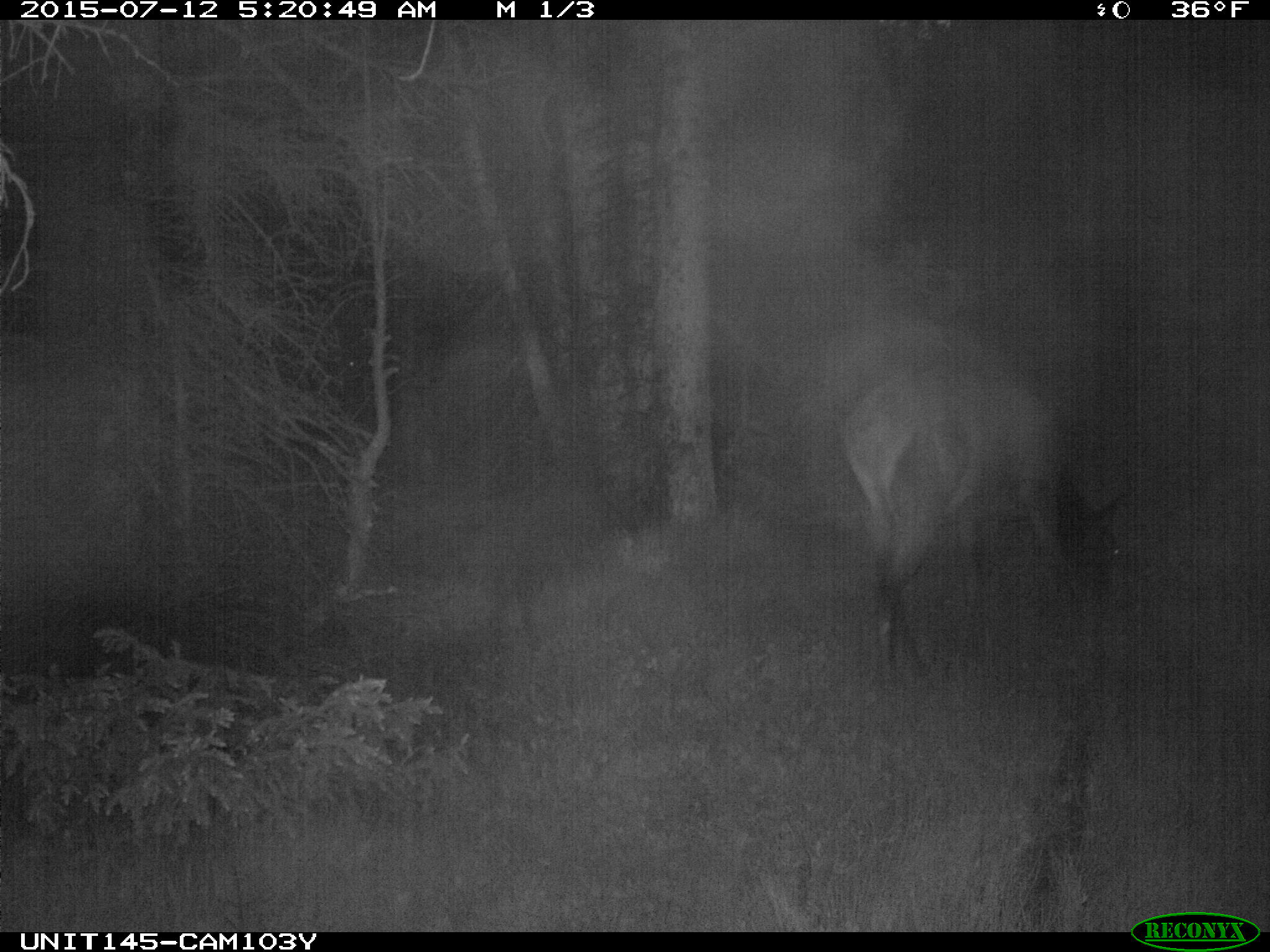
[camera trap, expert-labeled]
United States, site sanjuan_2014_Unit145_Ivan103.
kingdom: Animalia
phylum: Chordata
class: Mammalia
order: Artiodactyla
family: Cervidae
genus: Cervus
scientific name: Cervus elaphus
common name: red deer